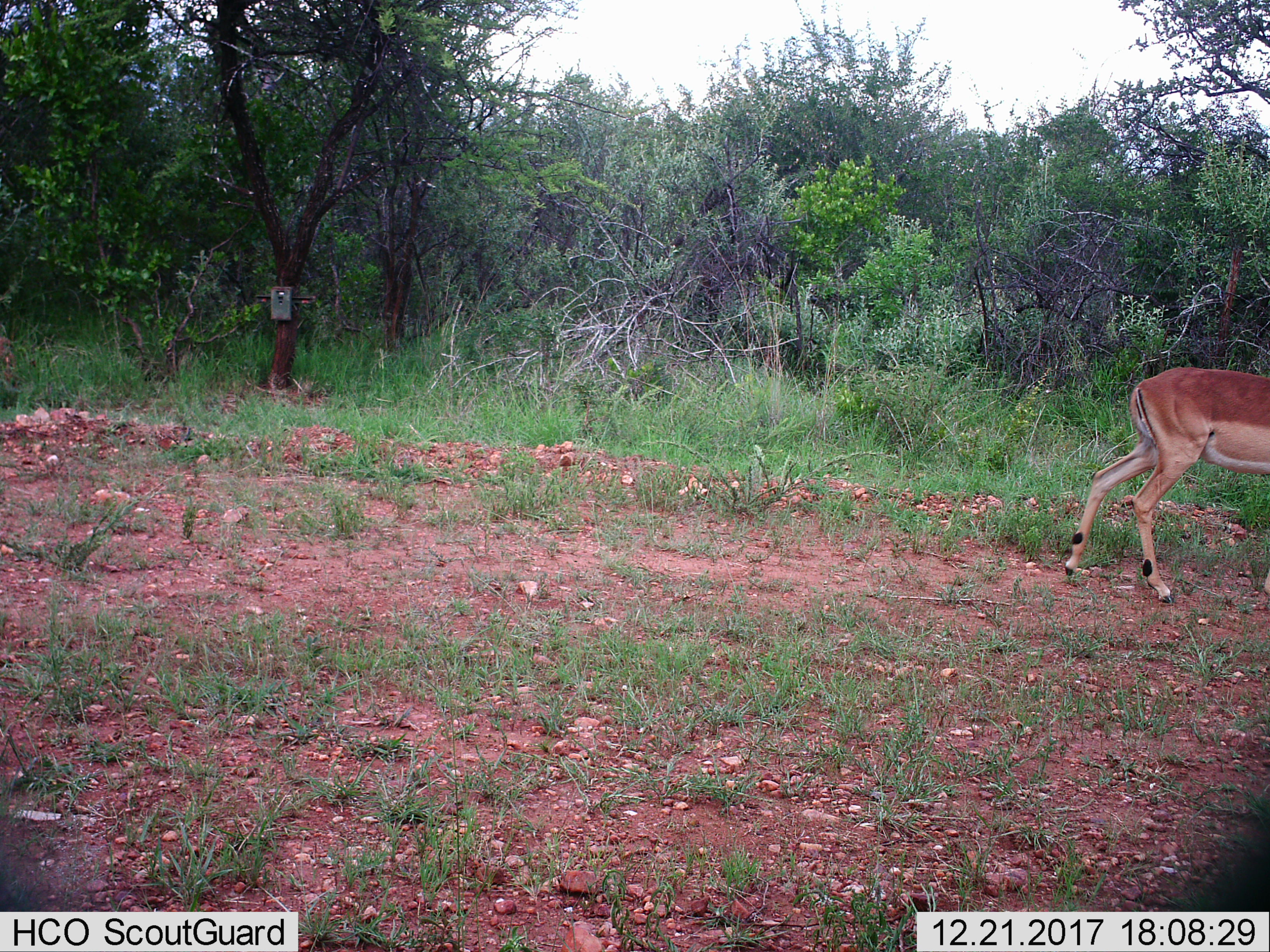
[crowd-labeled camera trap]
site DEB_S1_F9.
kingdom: Animalia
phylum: Chordata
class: Mammalia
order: Artiodactyla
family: Bovidae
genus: Aepyceros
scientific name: Aepyceros melampus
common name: impala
Impala (Aepyceros melampus), count 1. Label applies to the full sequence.